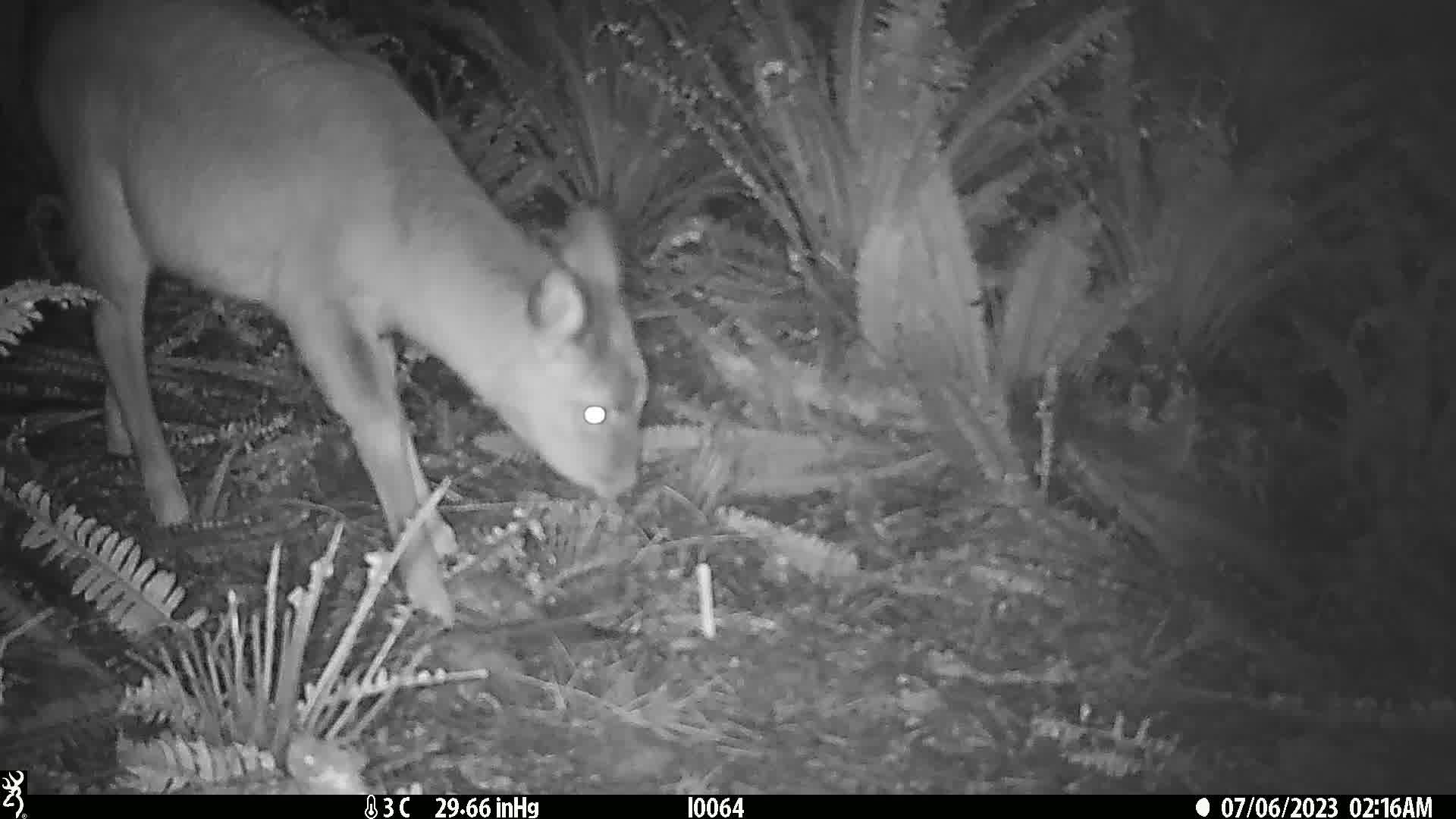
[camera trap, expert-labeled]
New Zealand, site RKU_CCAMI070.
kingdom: Animalia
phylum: Chordata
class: Mammalia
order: Artiodactyla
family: Cervidae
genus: Odocoileus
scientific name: Odocoileus virginianus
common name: white-tailed deer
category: white tailed deer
White tailed deer (white-tailed deer) (Odocoileus virginianus).